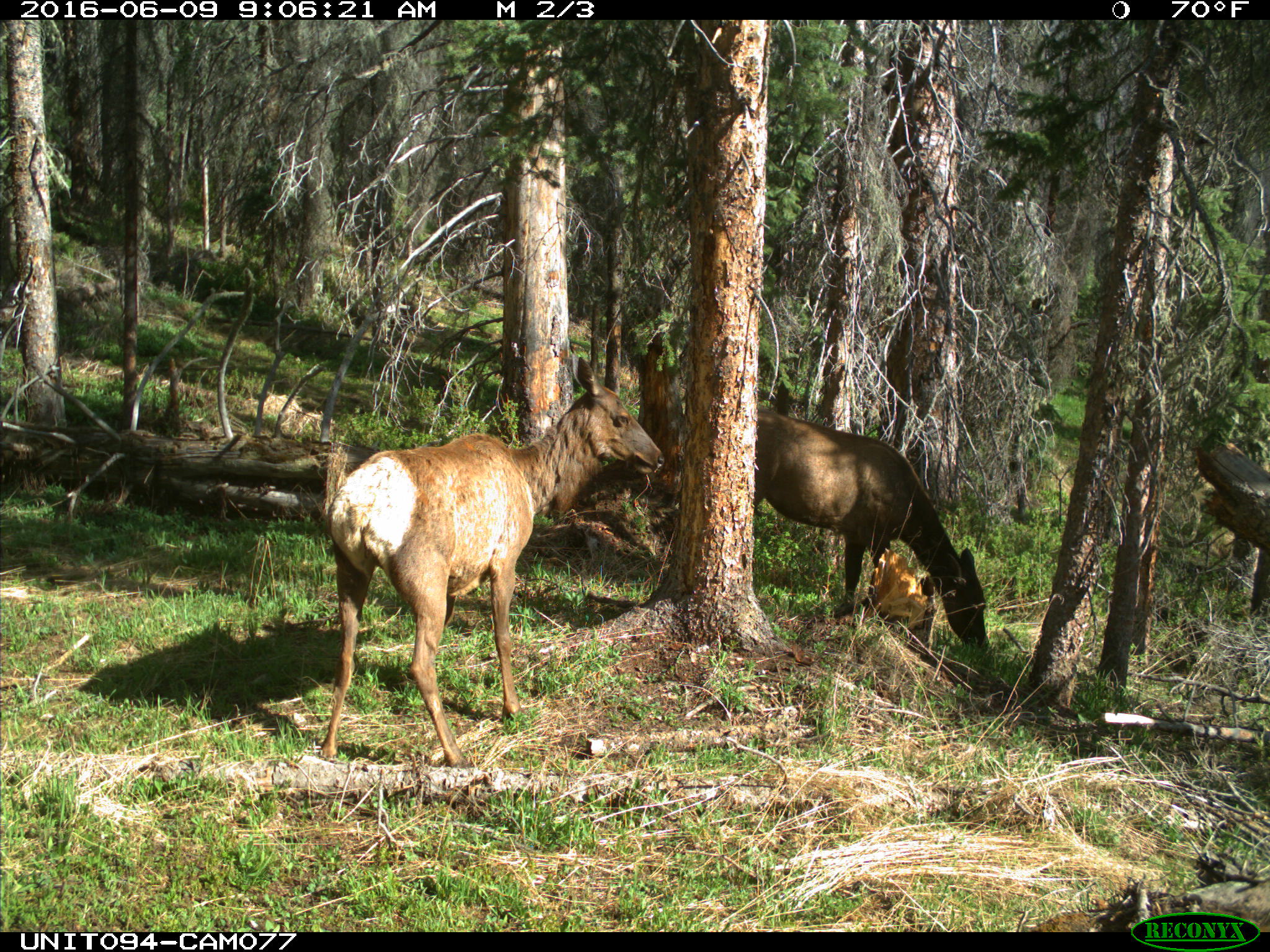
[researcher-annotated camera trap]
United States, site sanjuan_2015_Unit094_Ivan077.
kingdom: Animalia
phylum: Chordata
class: Mammalia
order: Artiodactyla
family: Cervidae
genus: Cervus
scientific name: Cervus elaphus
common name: red deer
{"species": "Cervus elaphus (red deer)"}